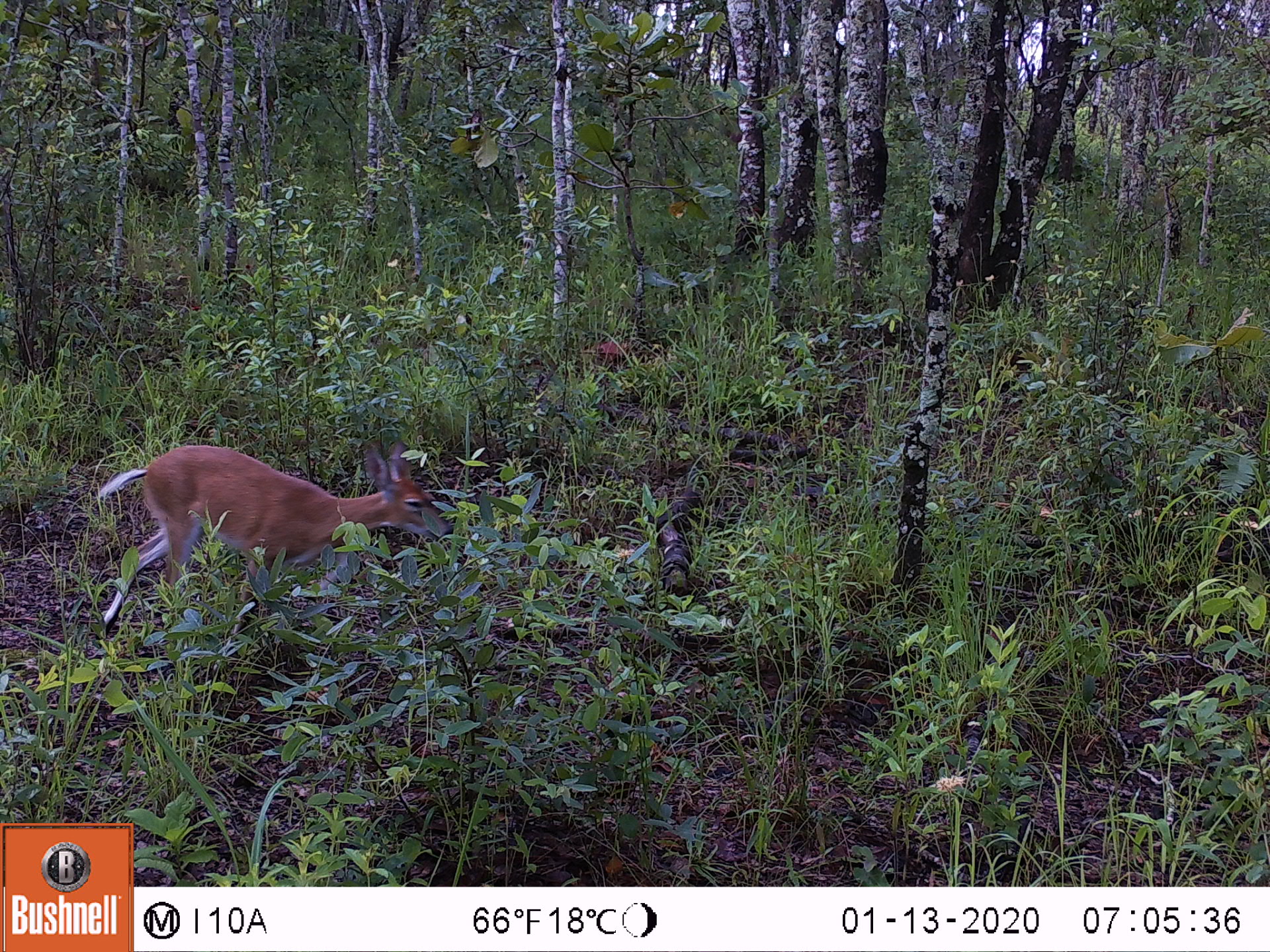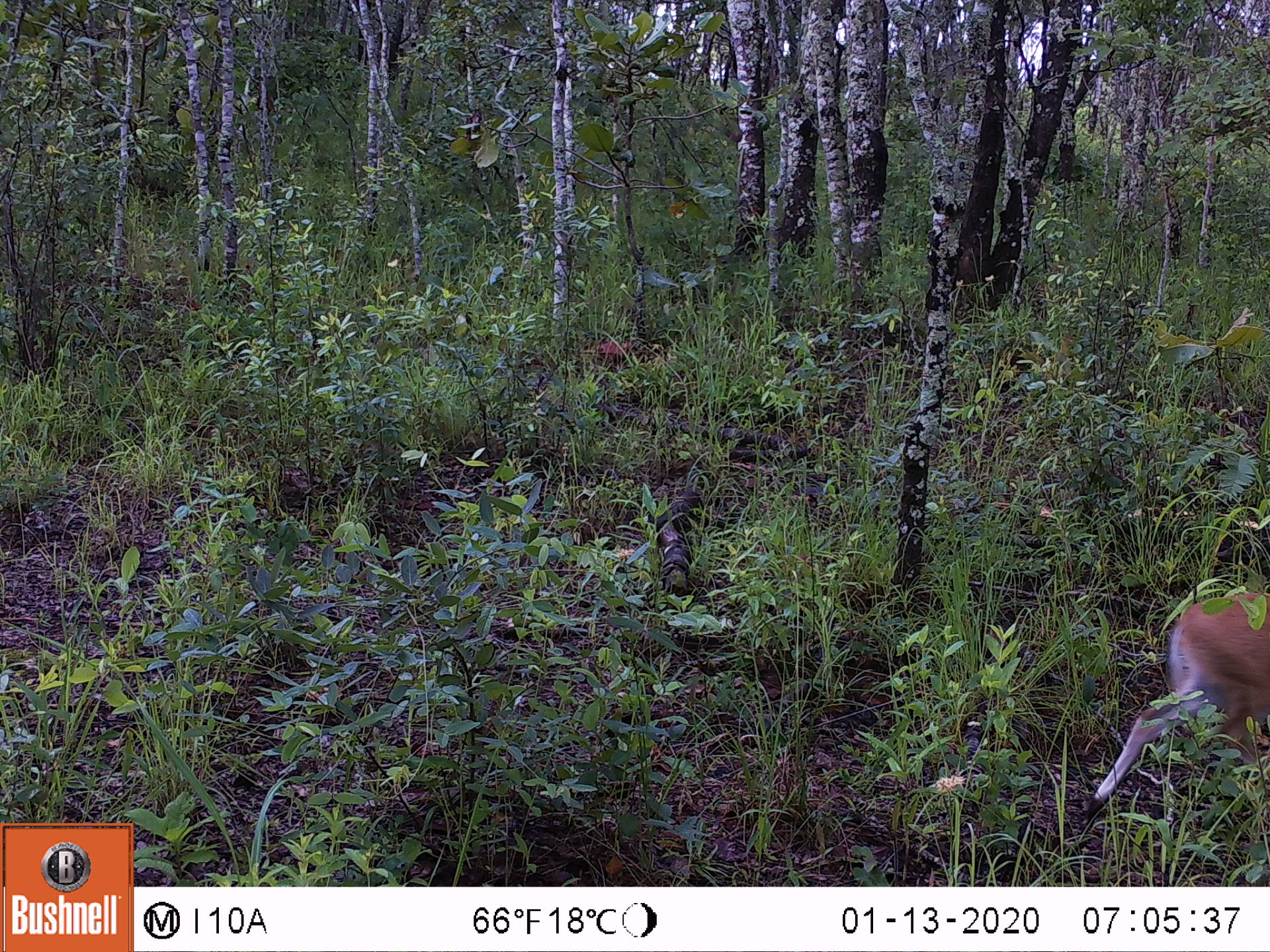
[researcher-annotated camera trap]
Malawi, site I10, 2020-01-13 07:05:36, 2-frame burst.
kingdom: Animalia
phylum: Chordata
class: Mammalia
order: Artiodactyla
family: Bovidae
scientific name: Antilopinae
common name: small antelope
Small antelope (Antilopinae), count 1.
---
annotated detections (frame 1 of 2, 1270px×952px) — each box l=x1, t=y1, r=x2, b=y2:
small antelope: l=76, t=432, r=462, b=673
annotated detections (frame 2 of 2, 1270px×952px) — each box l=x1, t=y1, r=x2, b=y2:
small antelope: l=1081, t=589, r=1268, b=837